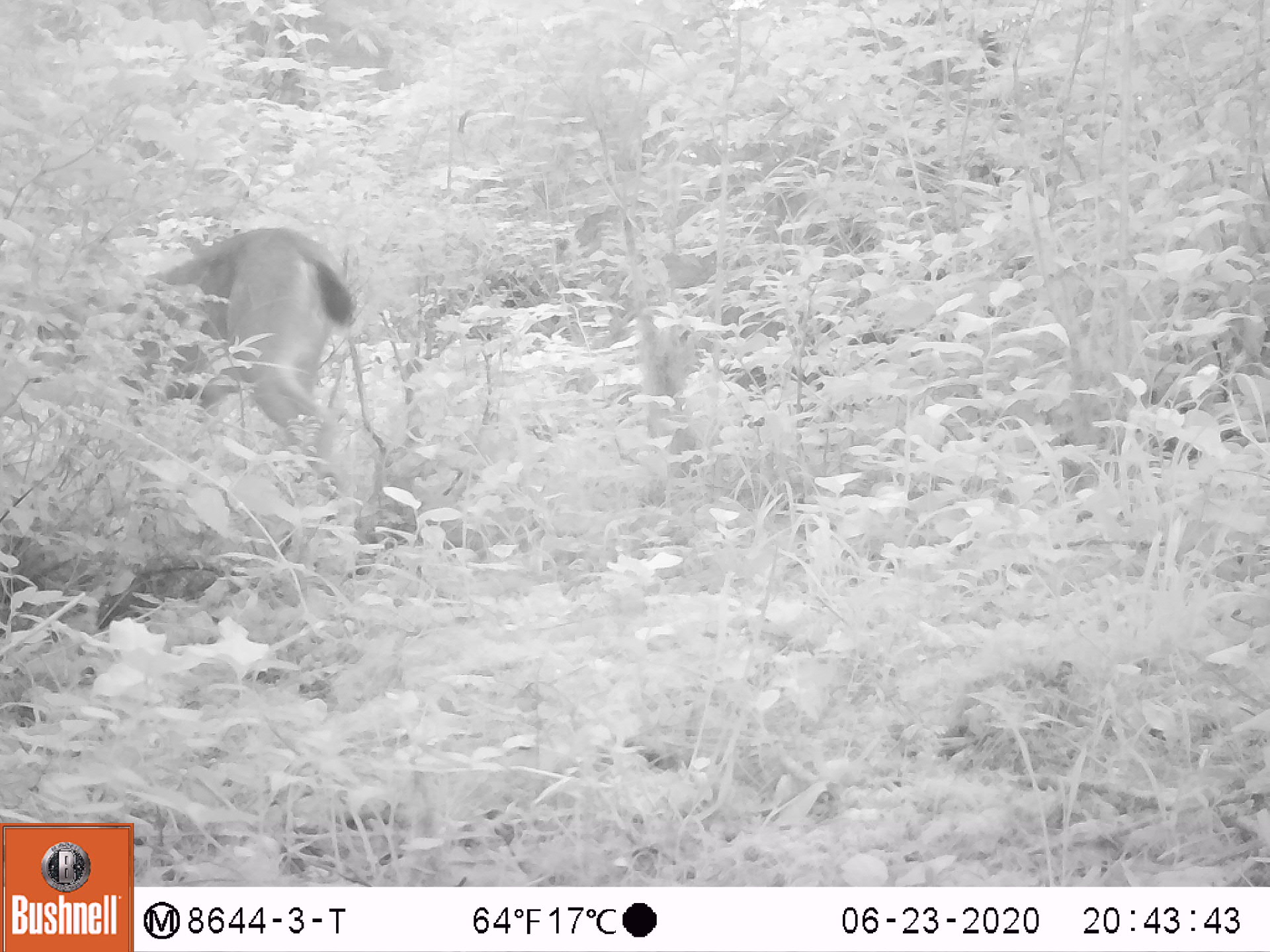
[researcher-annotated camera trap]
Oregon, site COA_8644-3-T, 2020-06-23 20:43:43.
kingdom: Animalia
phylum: Chordata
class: Mammalia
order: Artiodactyla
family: Cervidae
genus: Odocoileus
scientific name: Odocoileus hemionus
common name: black-tailed deer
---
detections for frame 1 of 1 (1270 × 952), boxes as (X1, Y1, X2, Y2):
black-tailed deer: (102, 208, 373, 474)